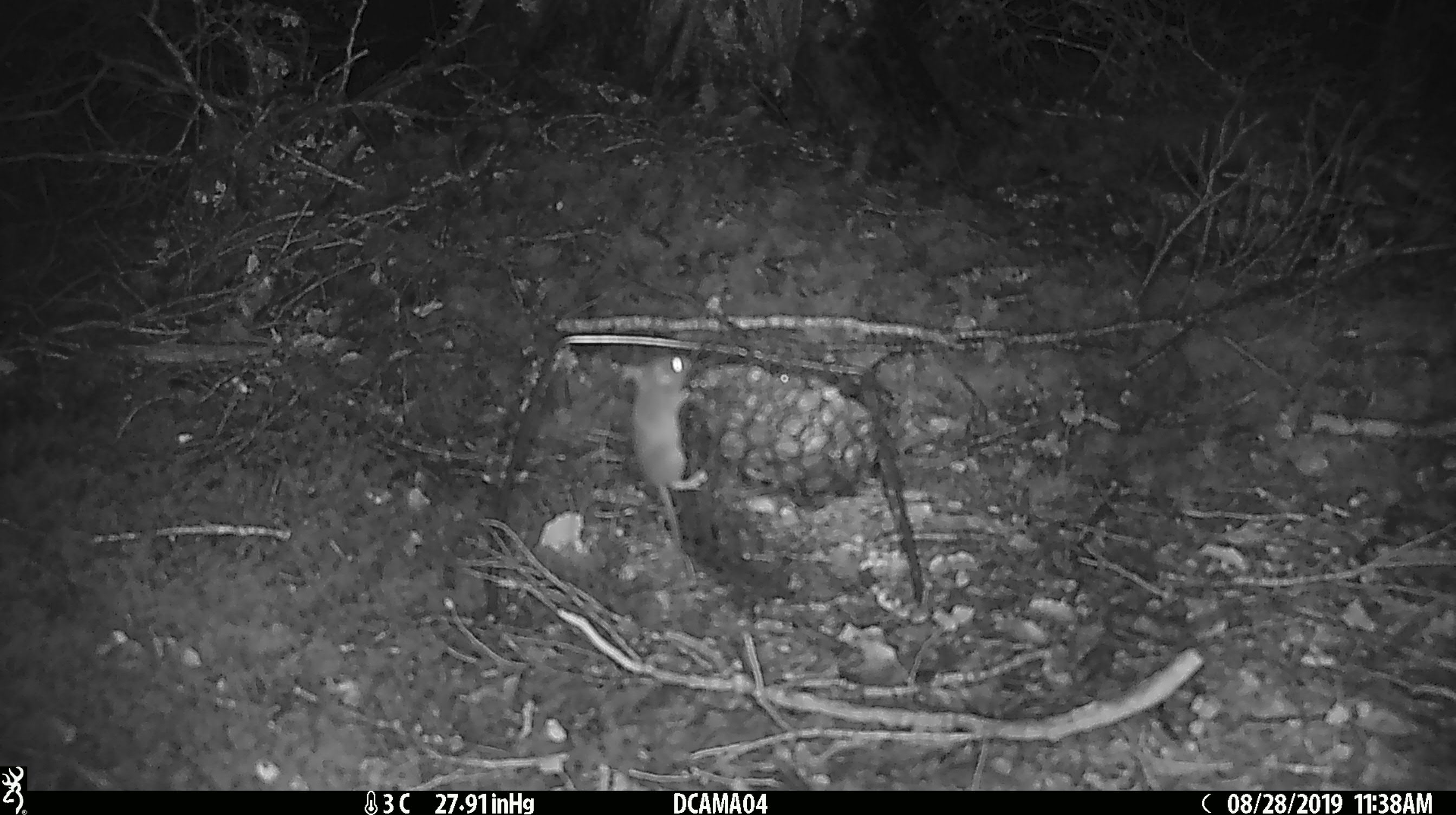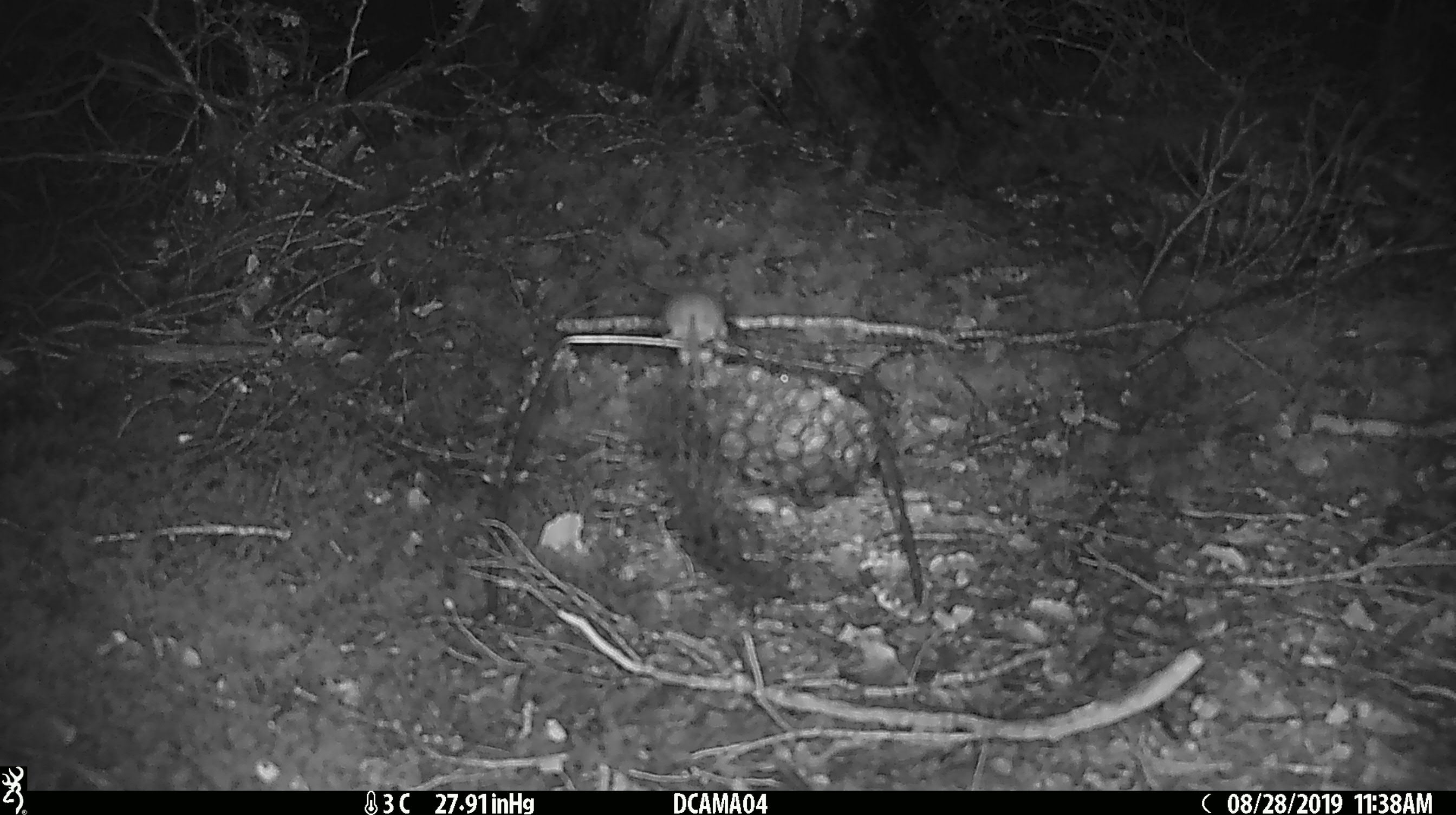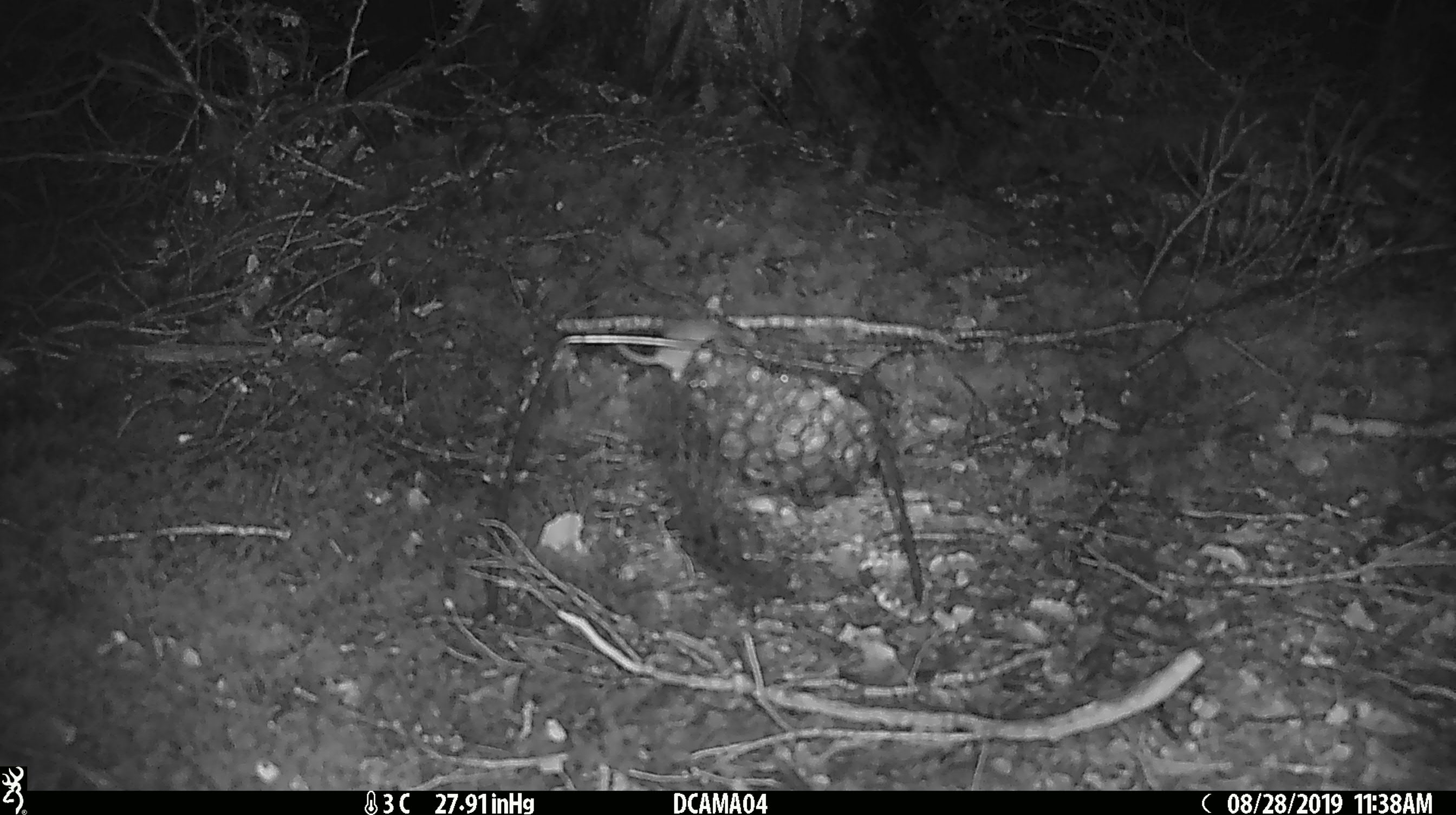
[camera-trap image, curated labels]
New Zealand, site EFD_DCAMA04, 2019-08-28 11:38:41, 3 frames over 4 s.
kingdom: Animalia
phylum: Chordata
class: Mammalia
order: Rodentia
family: Muridae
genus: Mus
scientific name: Mus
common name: mouse